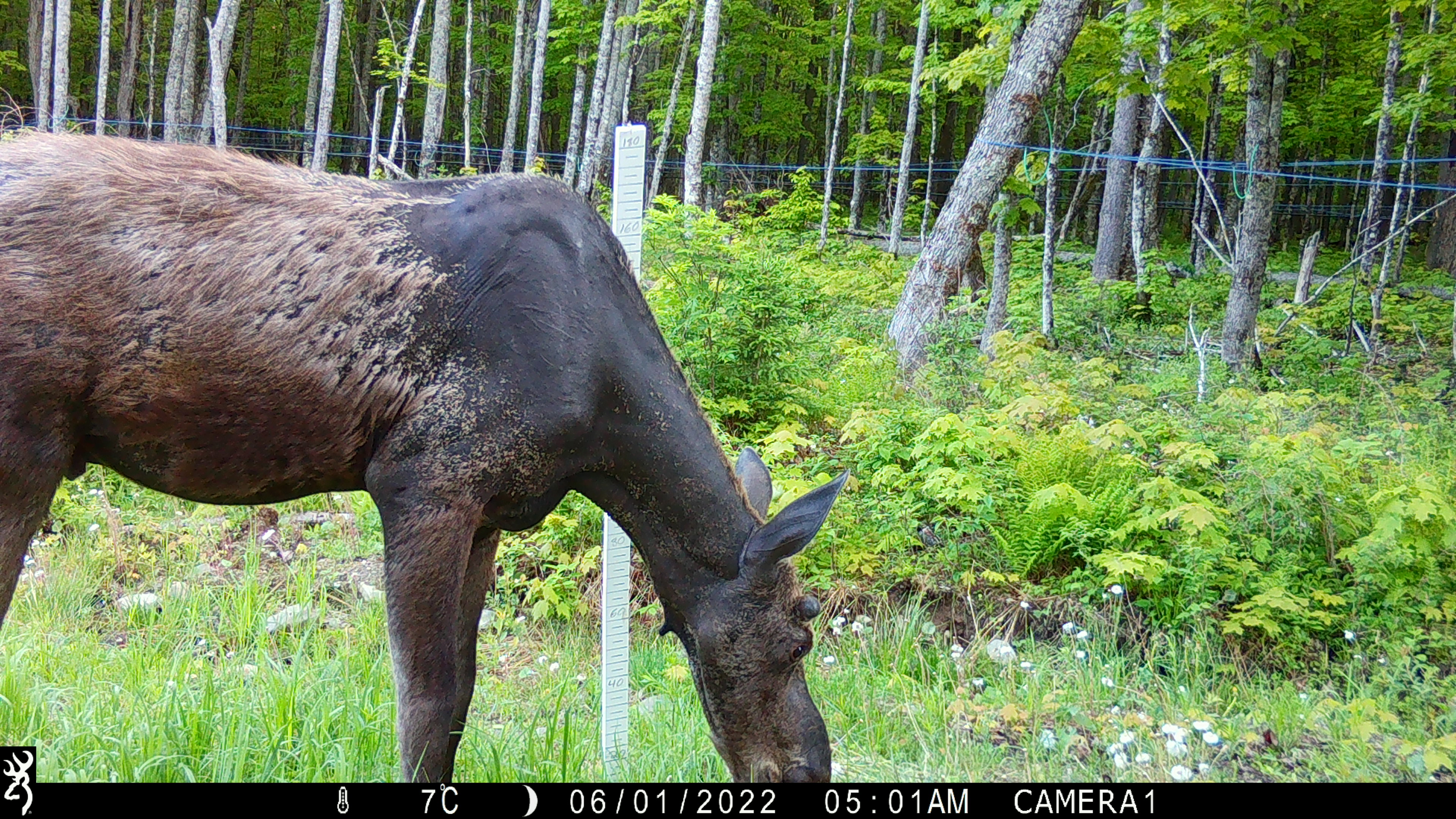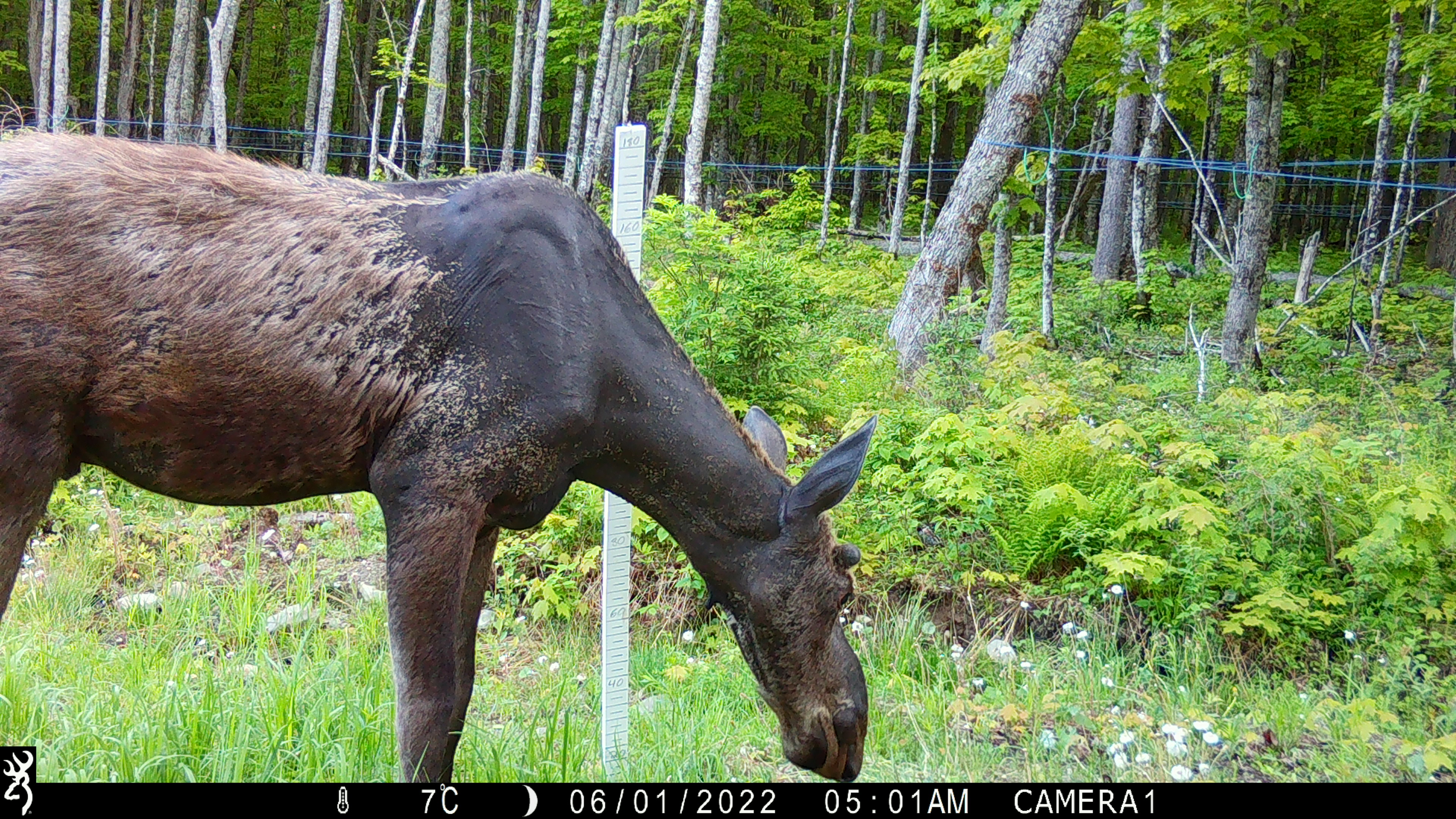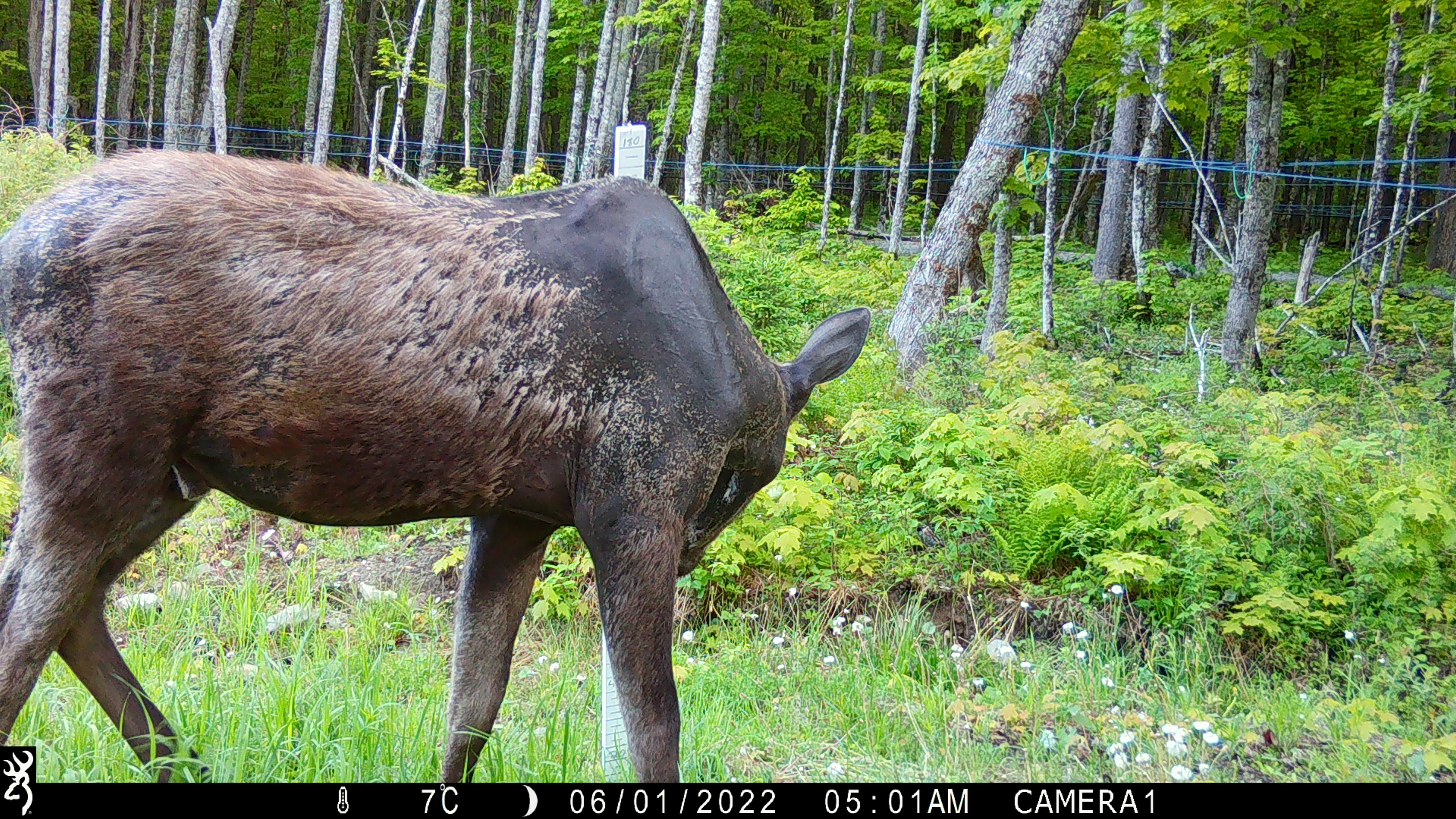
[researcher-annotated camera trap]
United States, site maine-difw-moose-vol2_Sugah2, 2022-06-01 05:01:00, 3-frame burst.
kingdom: Animalia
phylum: Chordata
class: Mammalia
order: Artiodactyla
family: Cervidae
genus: Alces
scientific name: Alces alces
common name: moose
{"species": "moose (Alces alces)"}